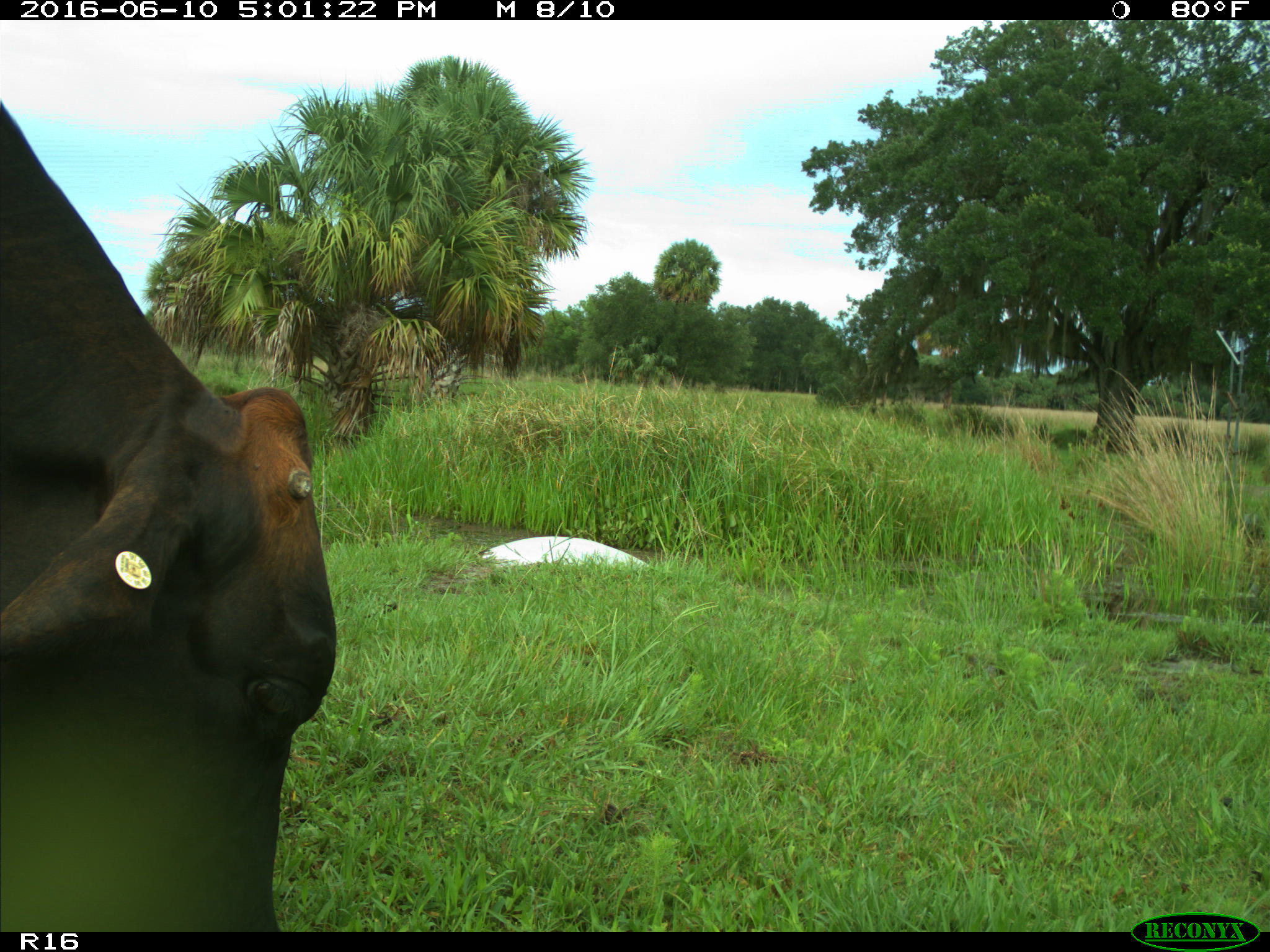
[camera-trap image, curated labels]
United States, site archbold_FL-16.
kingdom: Animalia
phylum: Chordata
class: Mammalia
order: Artiodactyla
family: Bovidae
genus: Bos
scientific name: Bos taurus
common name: domestic cow